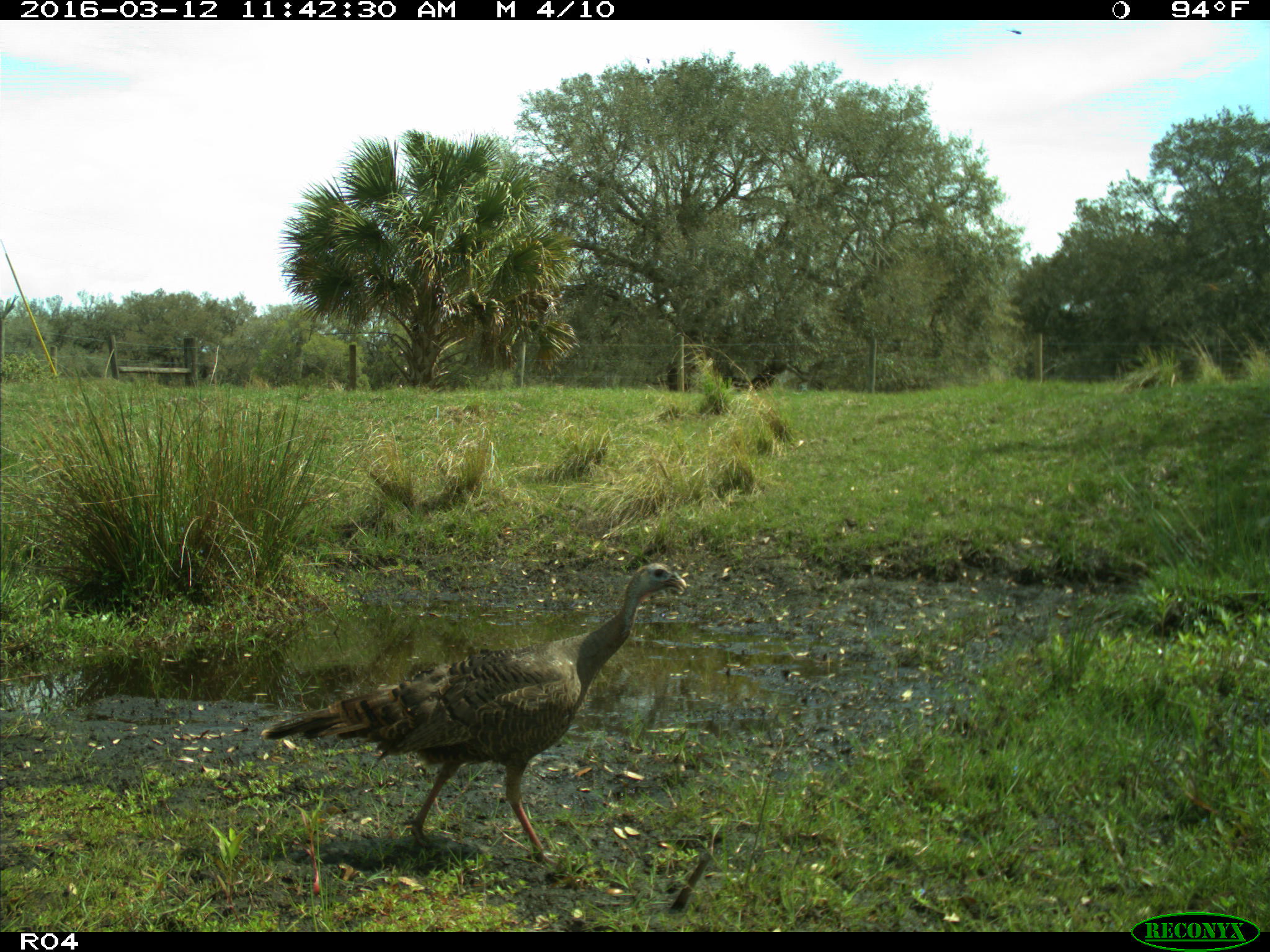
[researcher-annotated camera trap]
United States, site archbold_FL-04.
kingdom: Animalia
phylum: Chordata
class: Aves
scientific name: Aves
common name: birds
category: unidentified bird